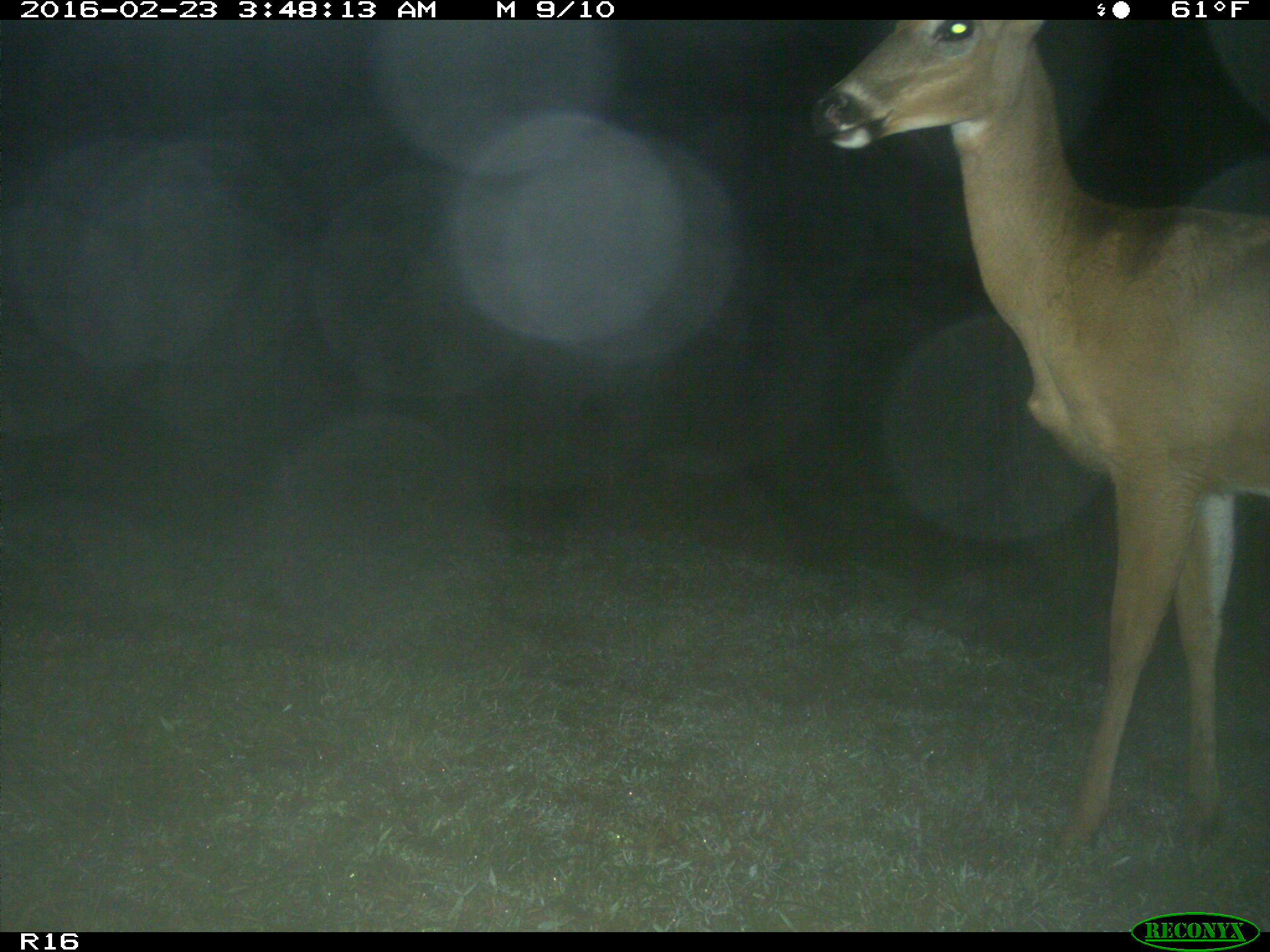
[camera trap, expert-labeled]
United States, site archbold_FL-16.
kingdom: Animalia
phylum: Chordata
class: Mammalia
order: Artiodactyla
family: Cervidae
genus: Odocoileus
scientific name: Odocoileus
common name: deer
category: unidentified deer